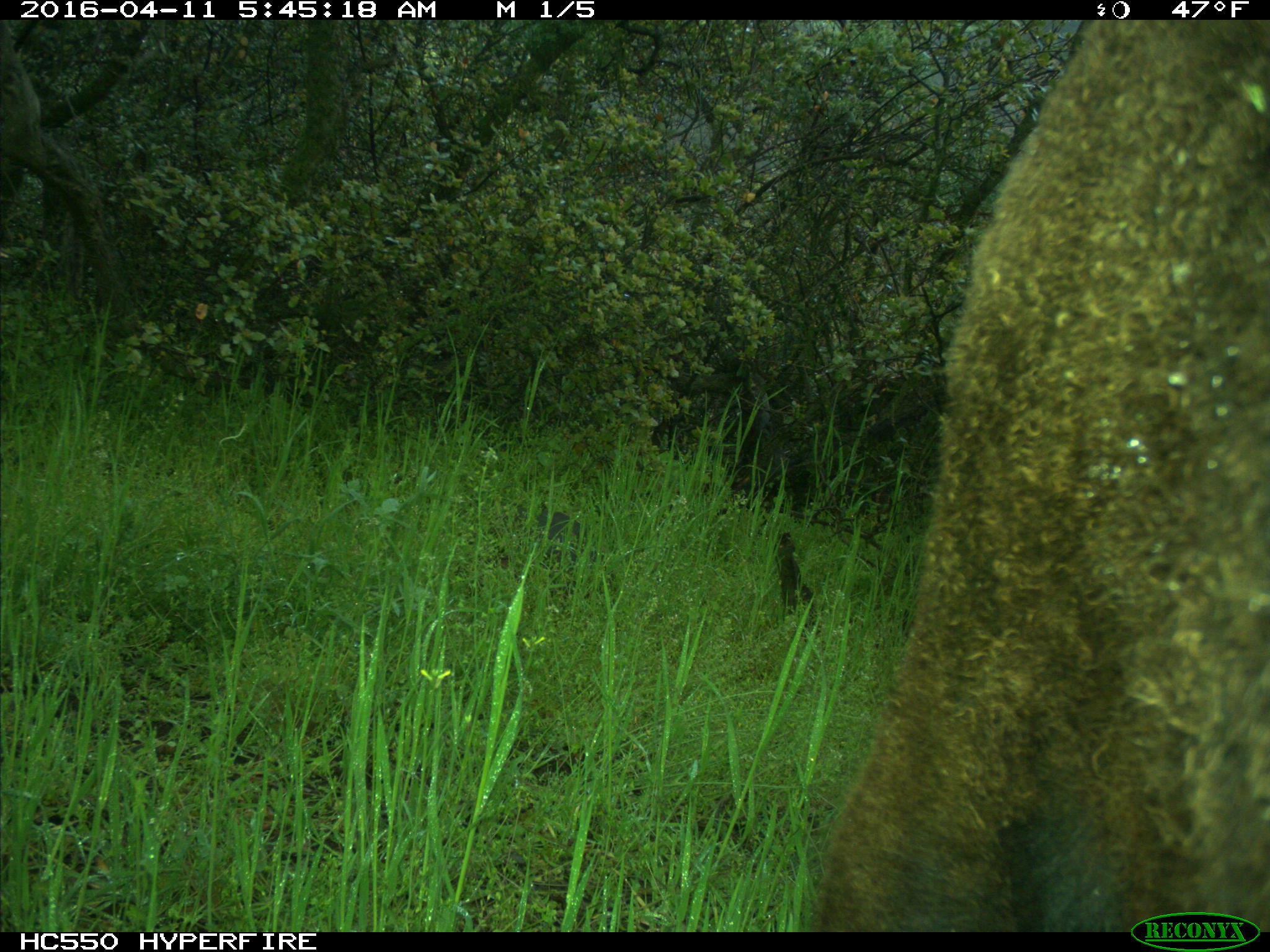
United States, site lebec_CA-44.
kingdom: Animalia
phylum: Chordata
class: Mammalia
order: Artiodactyla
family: Bovidae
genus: Bos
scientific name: Bos taurus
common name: domestic cow